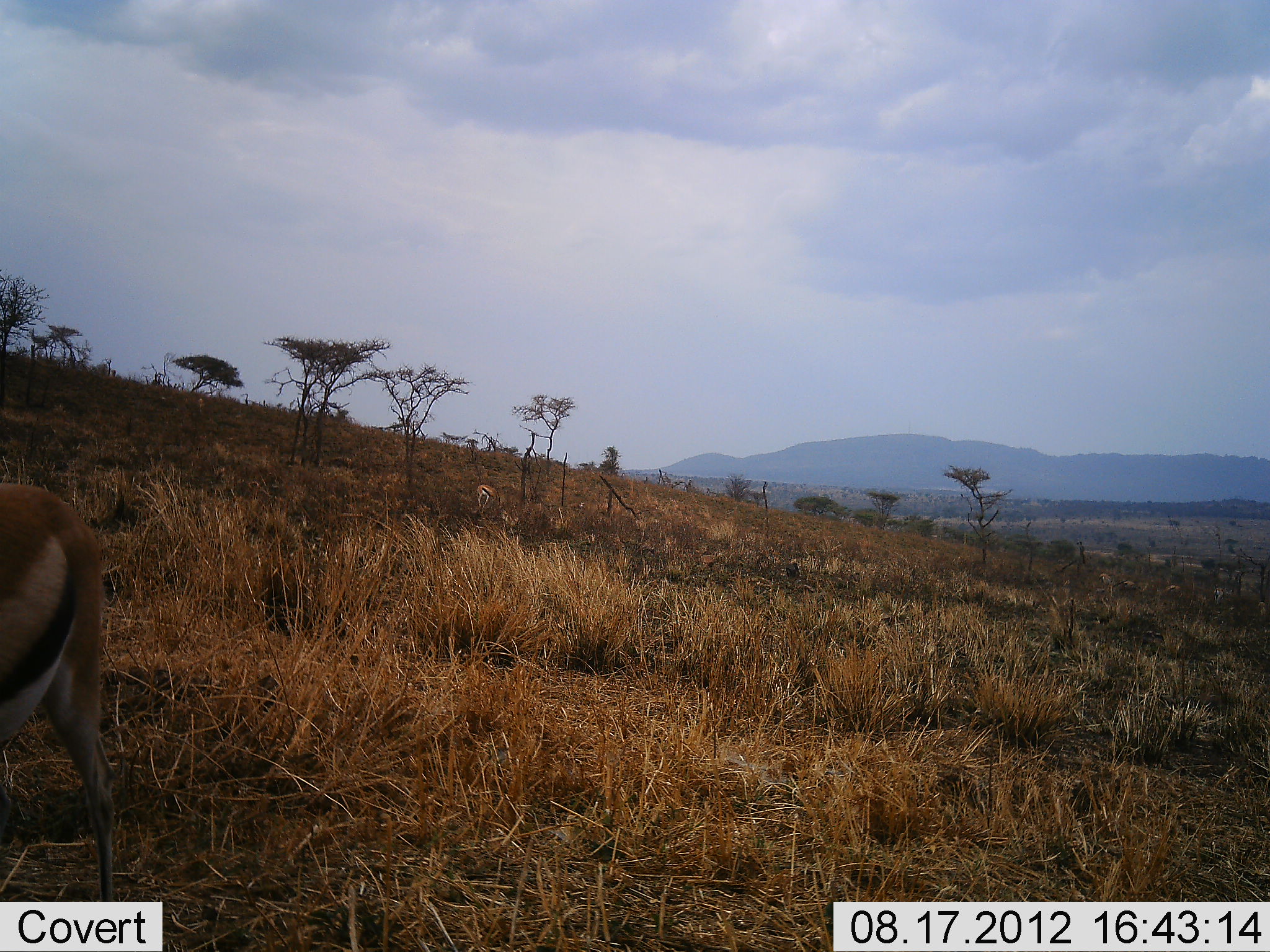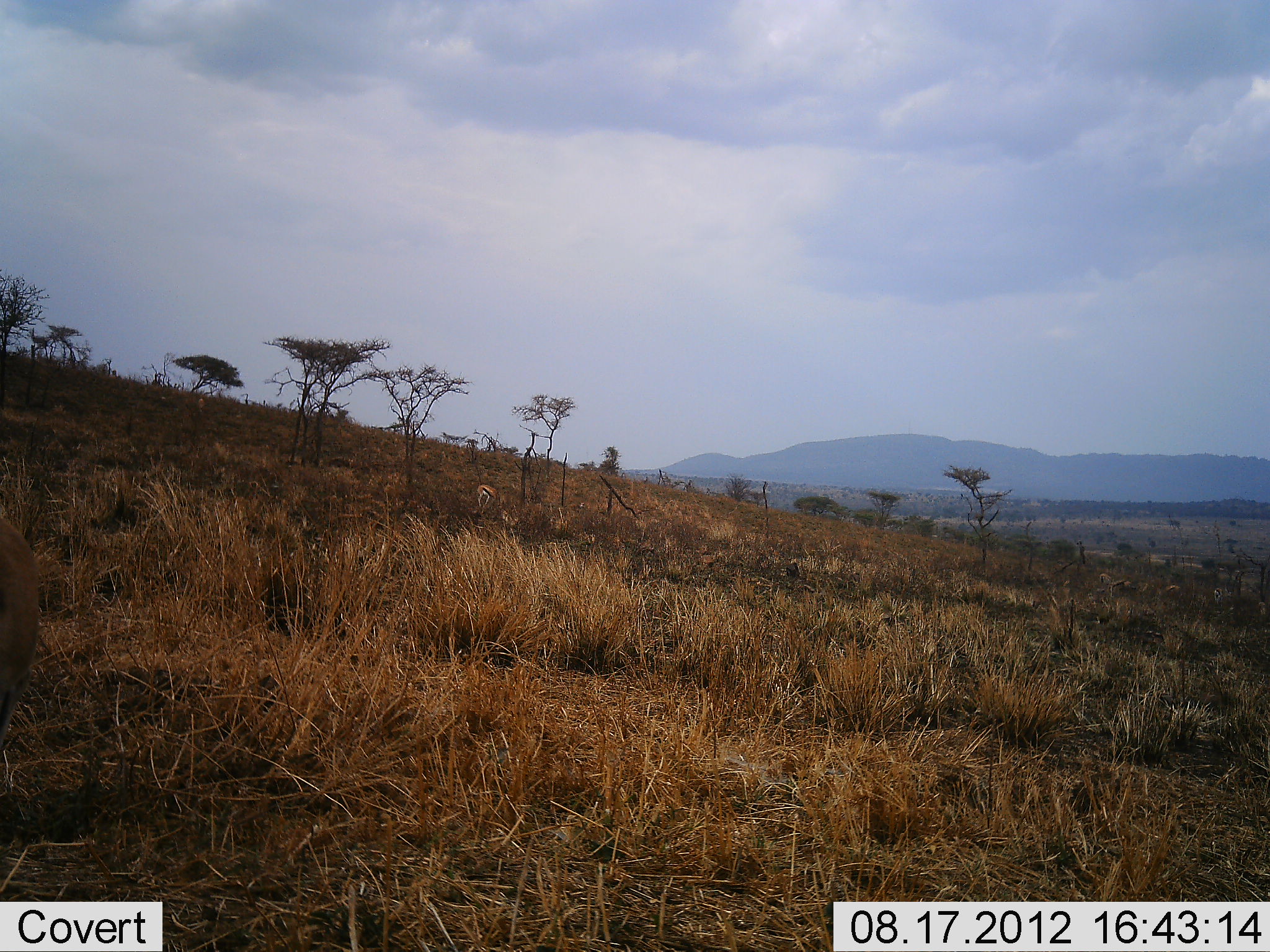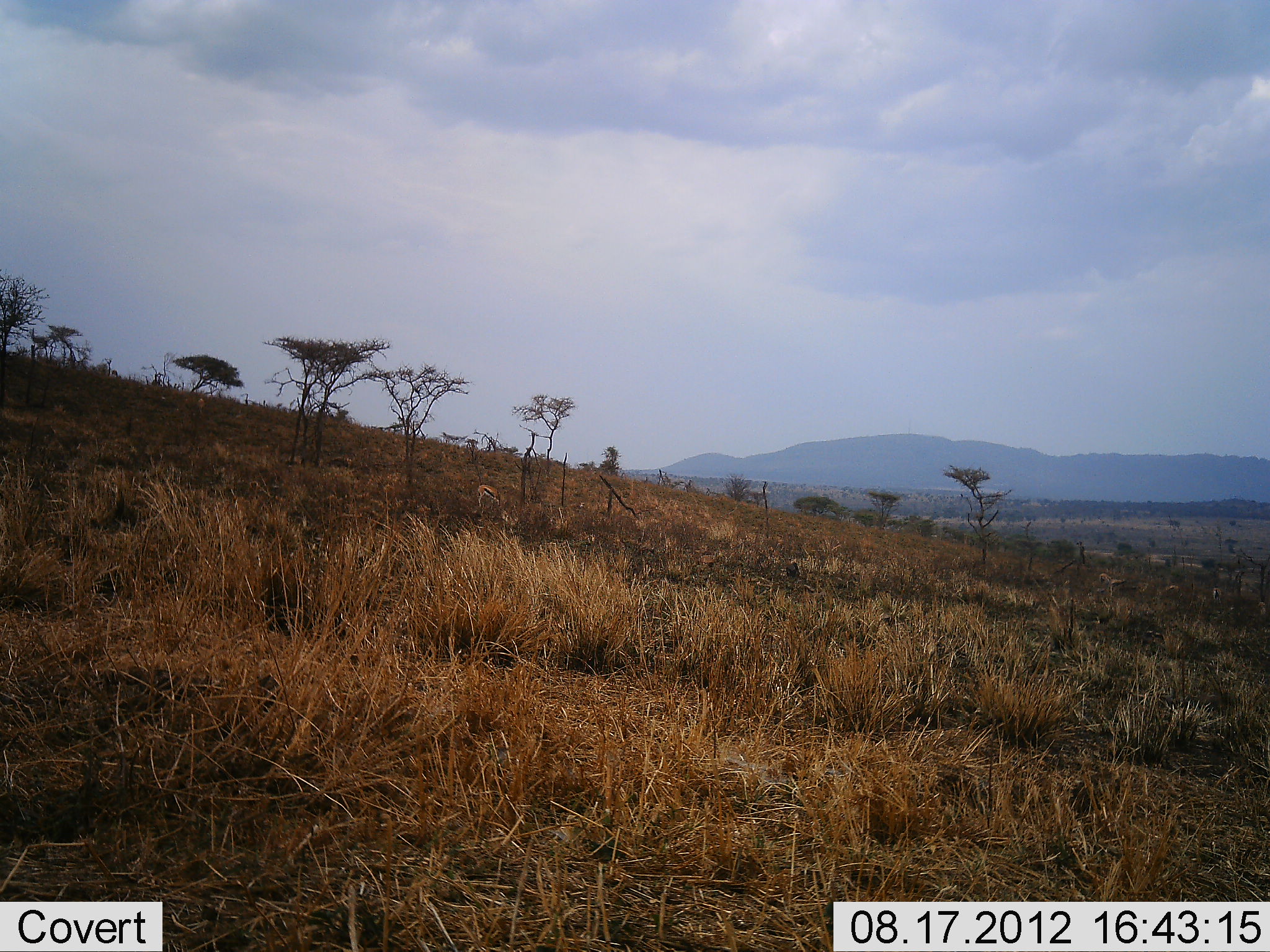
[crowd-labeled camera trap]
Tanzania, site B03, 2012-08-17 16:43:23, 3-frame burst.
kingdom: Animalia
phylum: Chordata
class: Mammalia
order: Artiodactyla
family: Bovidae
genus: Eudorcas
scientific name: Eudorcas thomsonii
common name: thomson's gazelle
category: gazellethomsons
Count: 1.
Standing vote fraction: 20%.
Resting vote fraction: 0%.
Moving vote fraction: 90%.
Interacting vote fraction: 0%.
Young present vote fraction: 0%.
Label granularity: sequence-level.